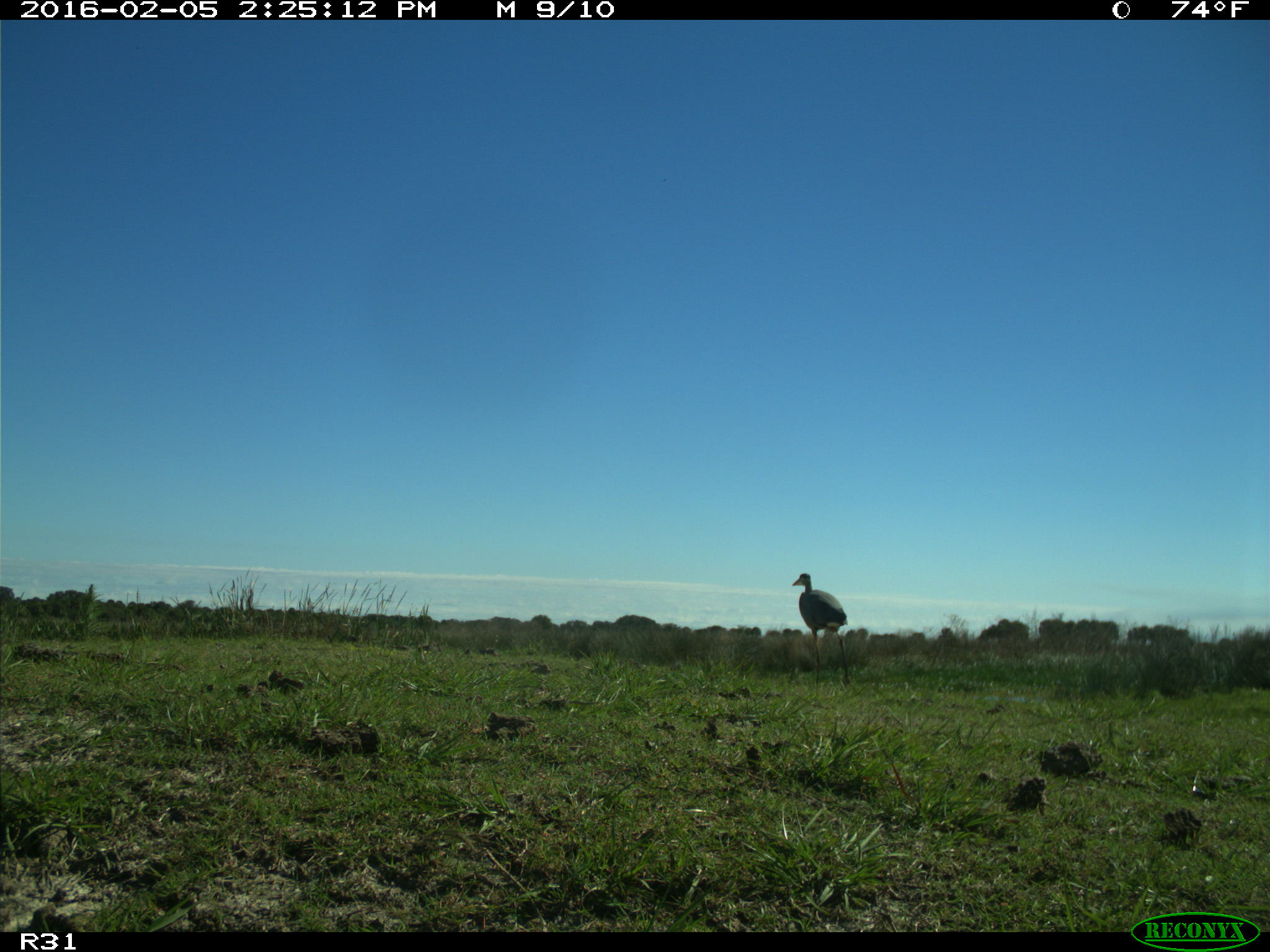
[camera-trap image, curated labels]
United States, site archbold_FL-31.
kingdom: Animalia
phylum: Chordata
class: Aves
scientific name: Aves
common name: birds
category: unidentified bird